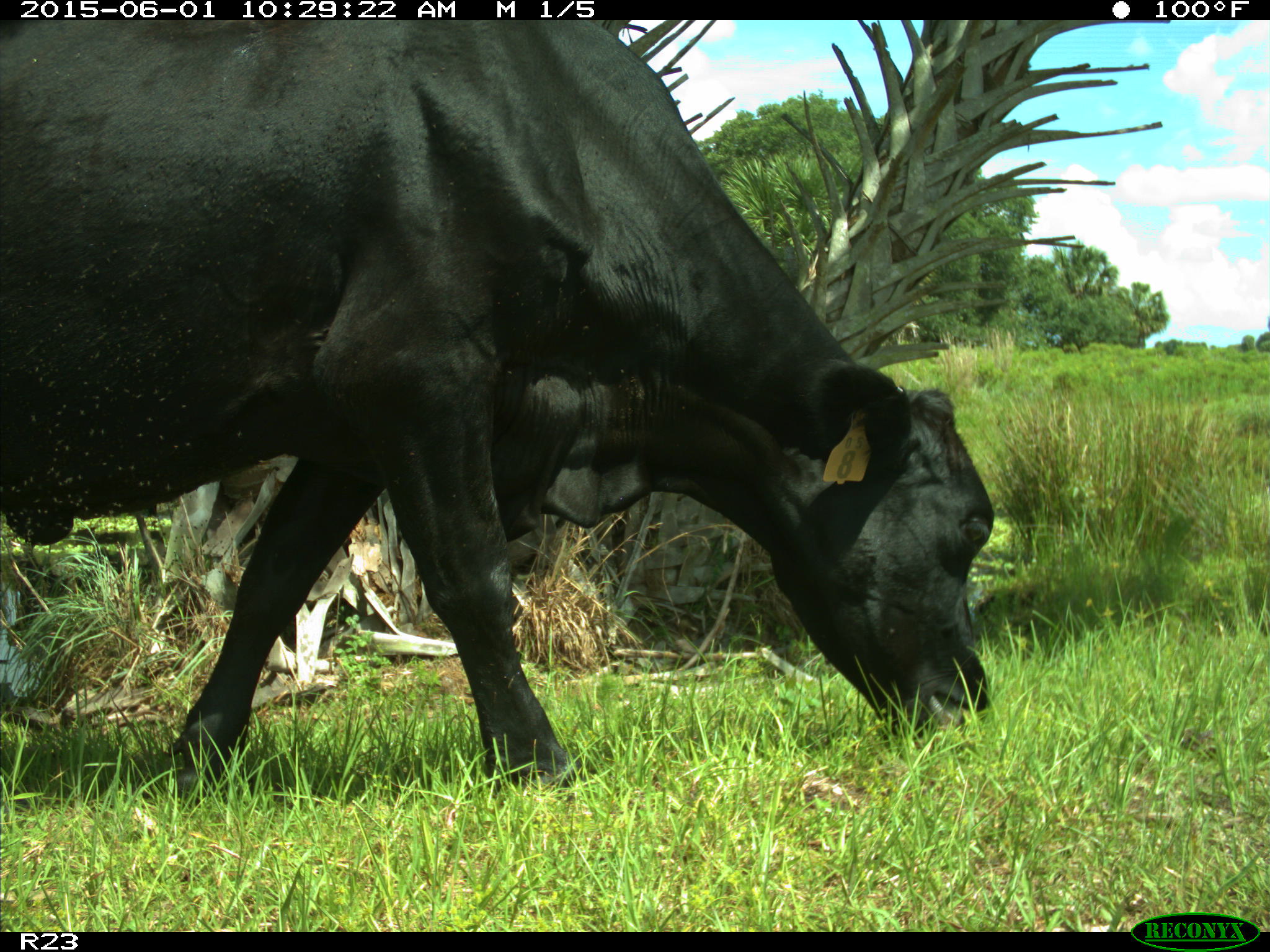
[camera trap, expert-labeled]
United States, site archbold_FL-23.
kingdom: Animalia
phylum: Chordata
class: Mammalia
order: Artiodactyla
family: Bovidae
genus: Bos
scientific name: Bos taurus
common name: domestic cow